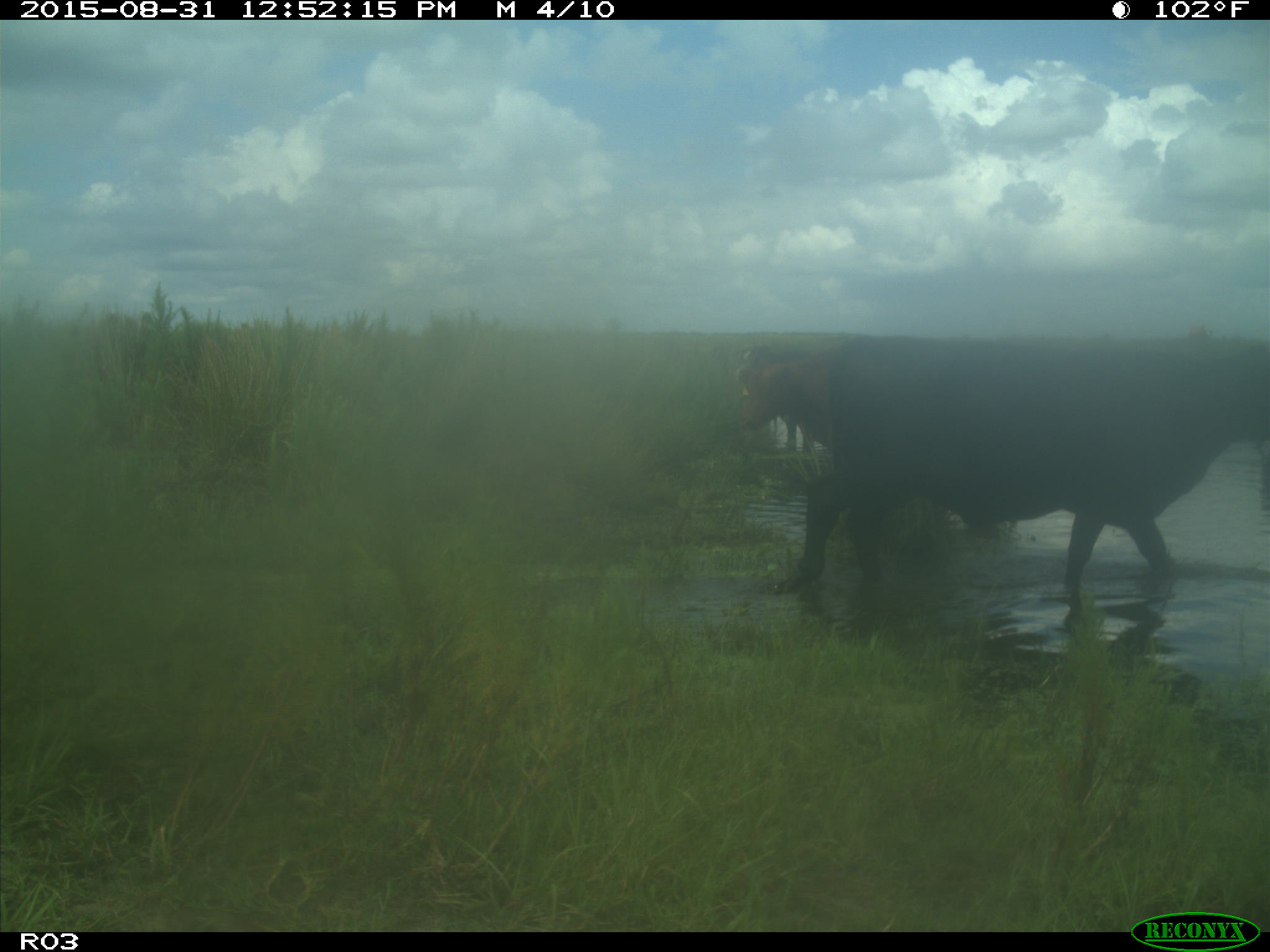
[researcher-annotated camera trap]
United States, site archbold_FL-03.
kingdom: Animalia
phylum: Chordata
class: Mammalia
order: Artiodactyla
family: Bovidae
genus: Bos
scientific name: Bos taurus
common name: domestic cow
Bos taurus (domestic cow).